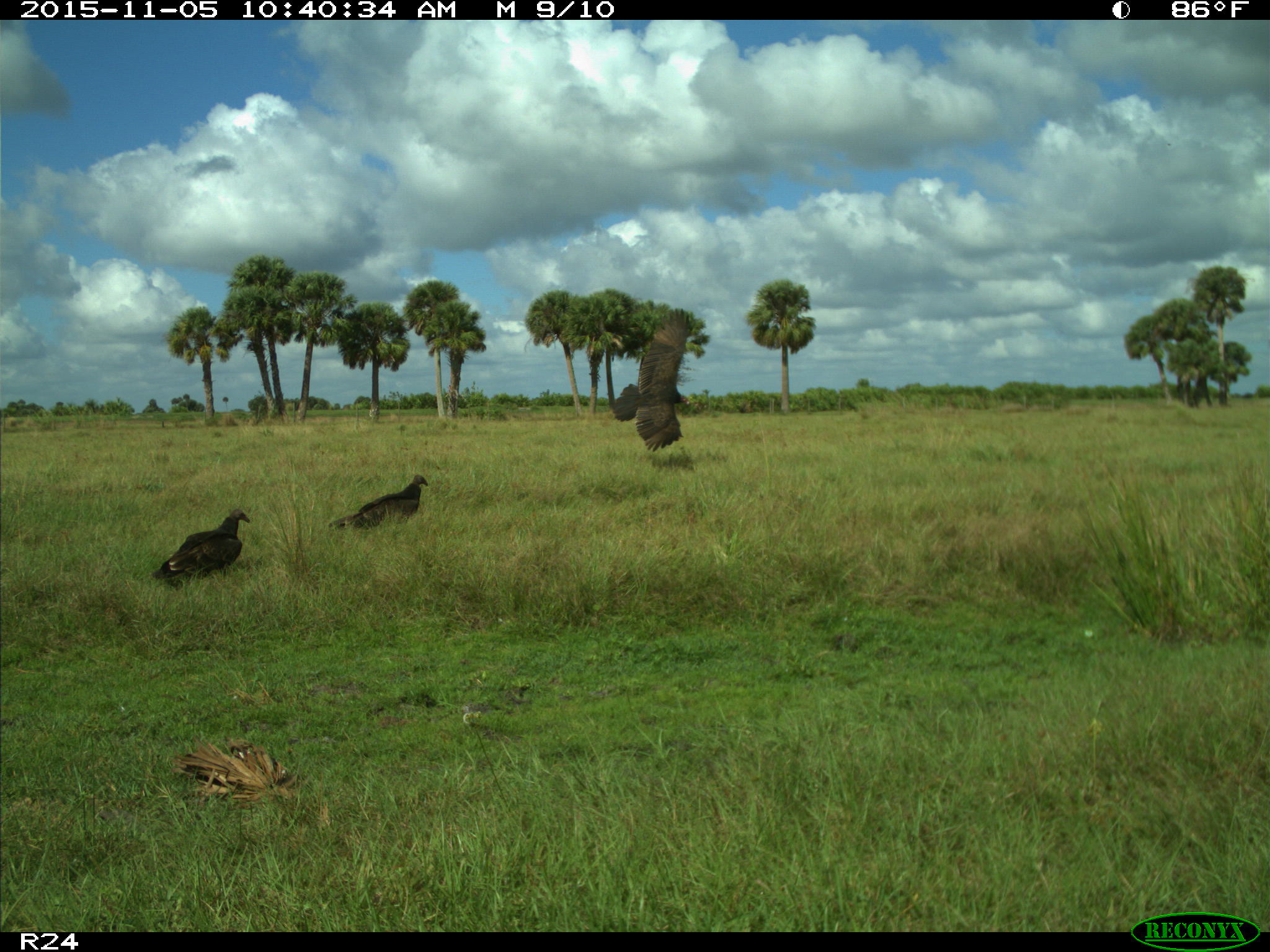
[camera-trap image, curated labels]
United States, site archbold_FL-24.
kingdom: Animalia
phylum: Chordata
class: Aves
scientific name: Aves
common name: birds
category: unidentified bird